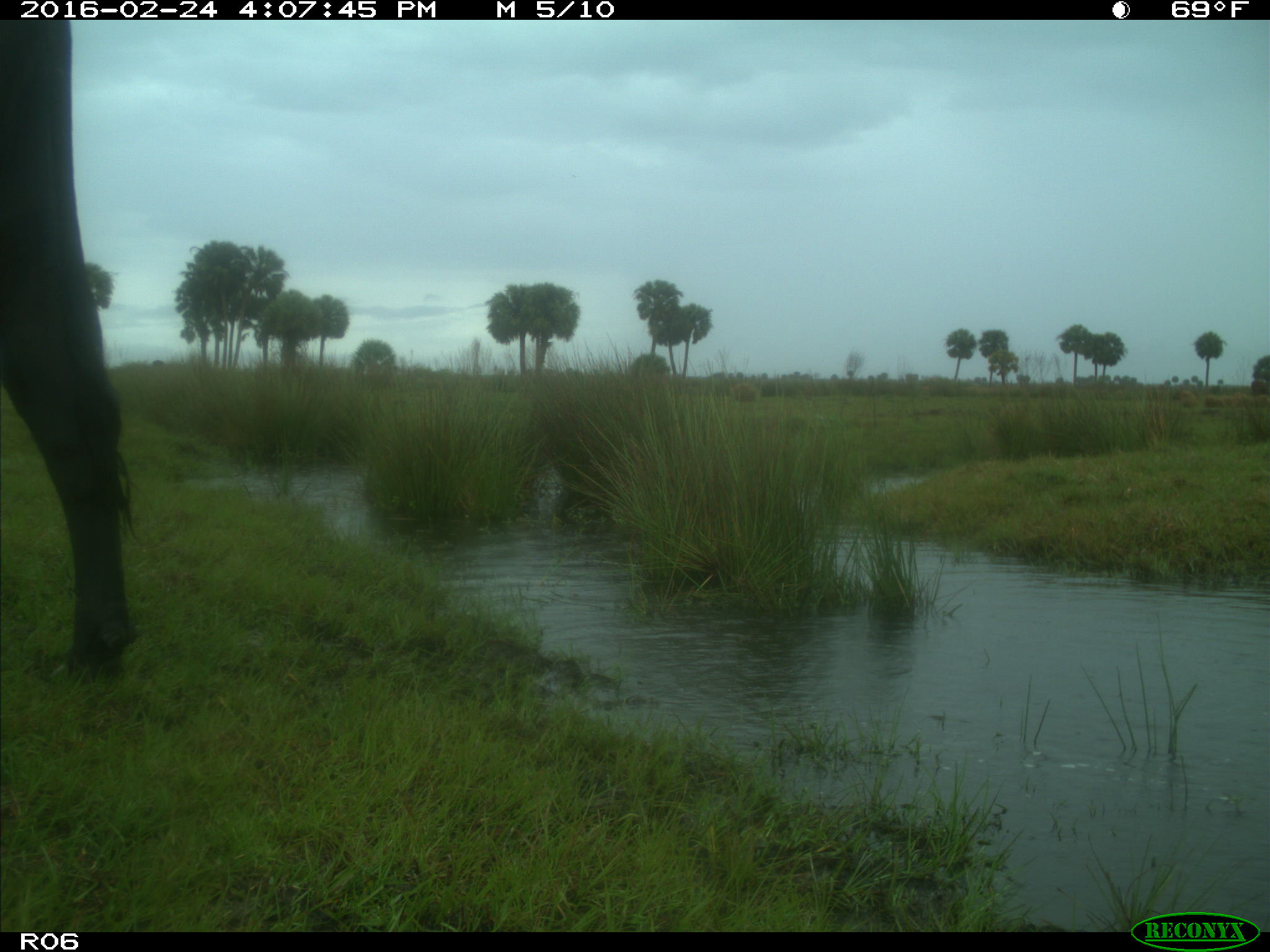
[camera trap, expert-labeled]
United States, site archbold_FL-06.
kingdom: Animalia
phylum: Chordata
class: Mammalia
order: Artiodactyla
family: Bovidae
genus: Bos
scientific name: Bos taurus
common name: domestic cow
Bos taurus (domestic cow).